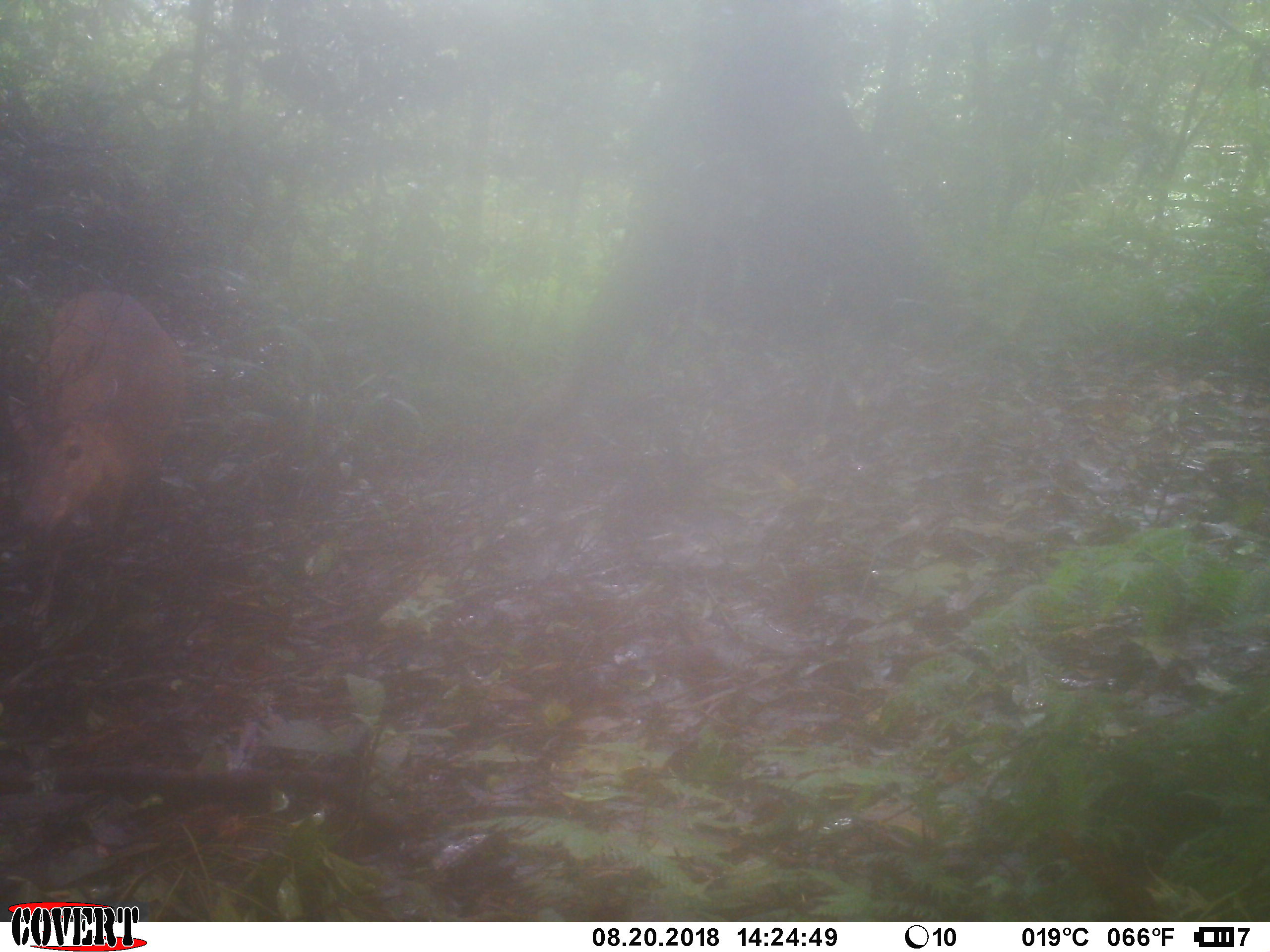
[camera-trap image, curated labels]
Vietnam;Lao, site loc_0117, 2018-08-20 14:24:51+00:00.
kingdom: Animalia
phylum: Chordata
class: Mammalia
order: Artiodactyla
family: Cervidae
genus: Muntiacus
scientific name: Muntiacus vuquangensis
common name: large-antlered muntjac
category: large antlered muntjac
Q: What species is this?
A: Large antlered muntjac (large-antlered muntjac) (Muntiacus vuquangensis).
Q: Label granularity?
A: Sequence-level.